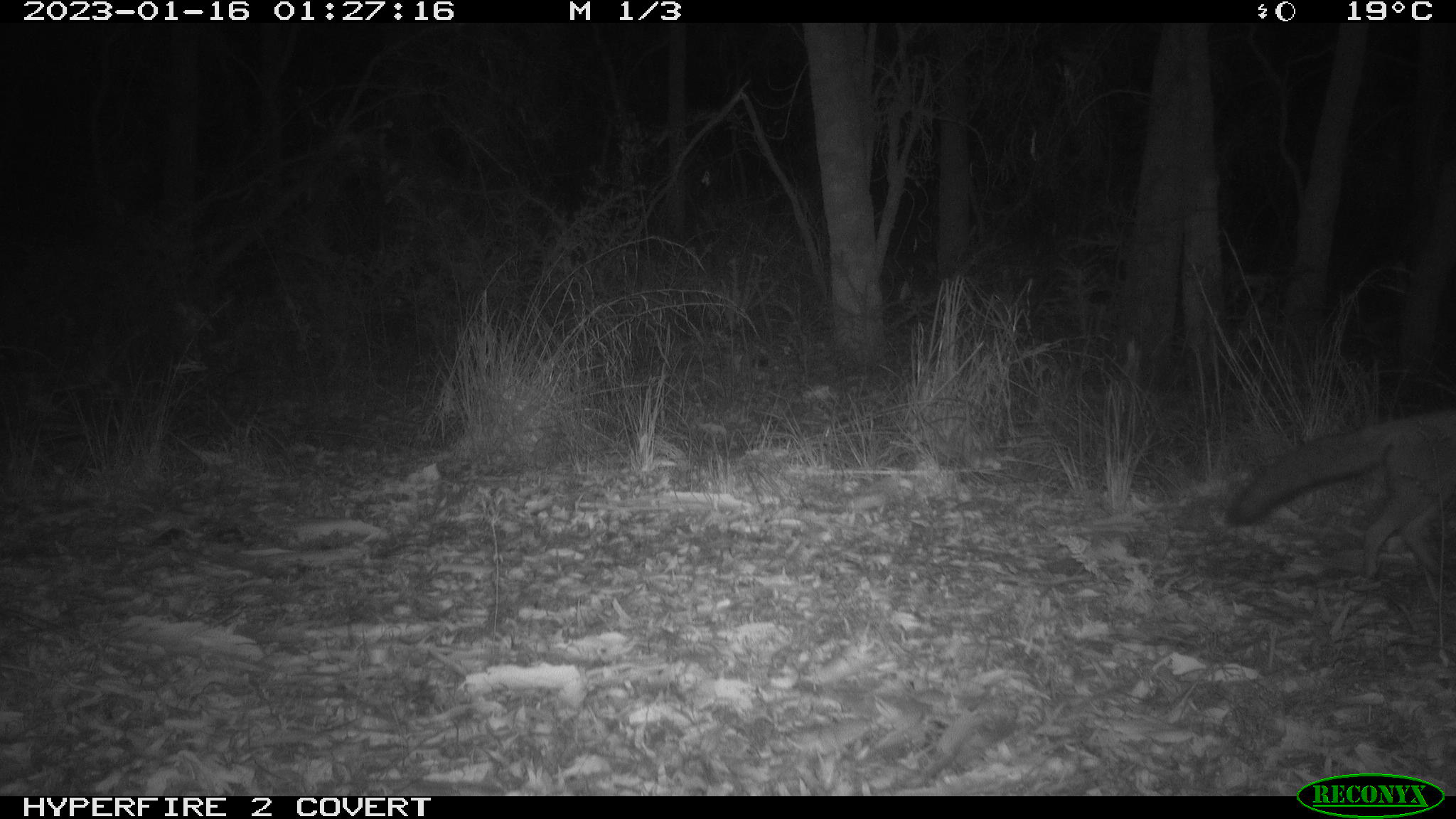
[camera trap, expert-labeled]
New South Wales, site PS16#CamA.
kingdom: Animalia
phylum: Chordata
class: Mammalia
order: Carnivora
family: Canidae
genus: Vulpes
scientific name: Vulpes vulpes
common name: red fox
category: fox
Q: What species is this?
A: Fox (red fox) (Vulpes vulpes).